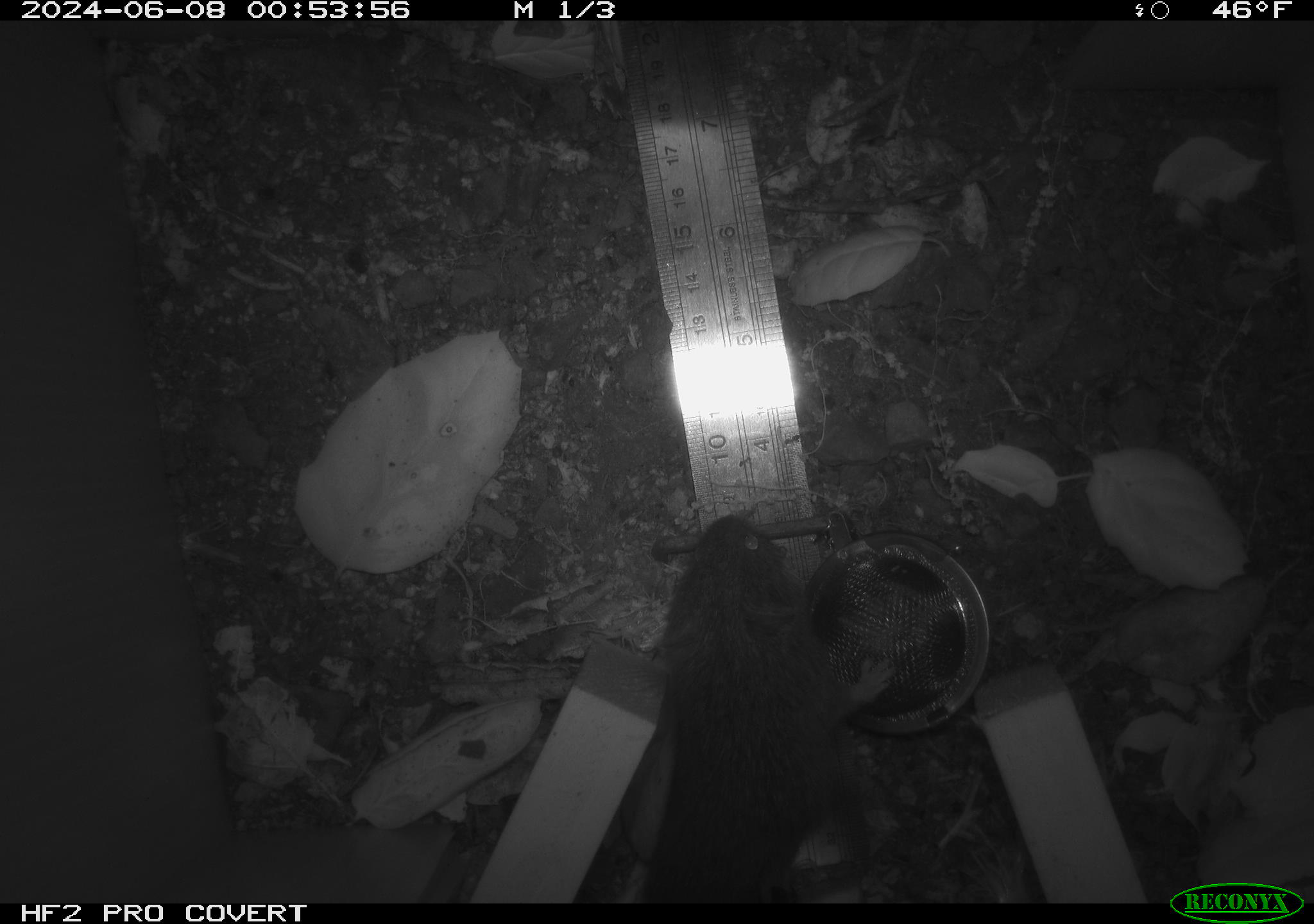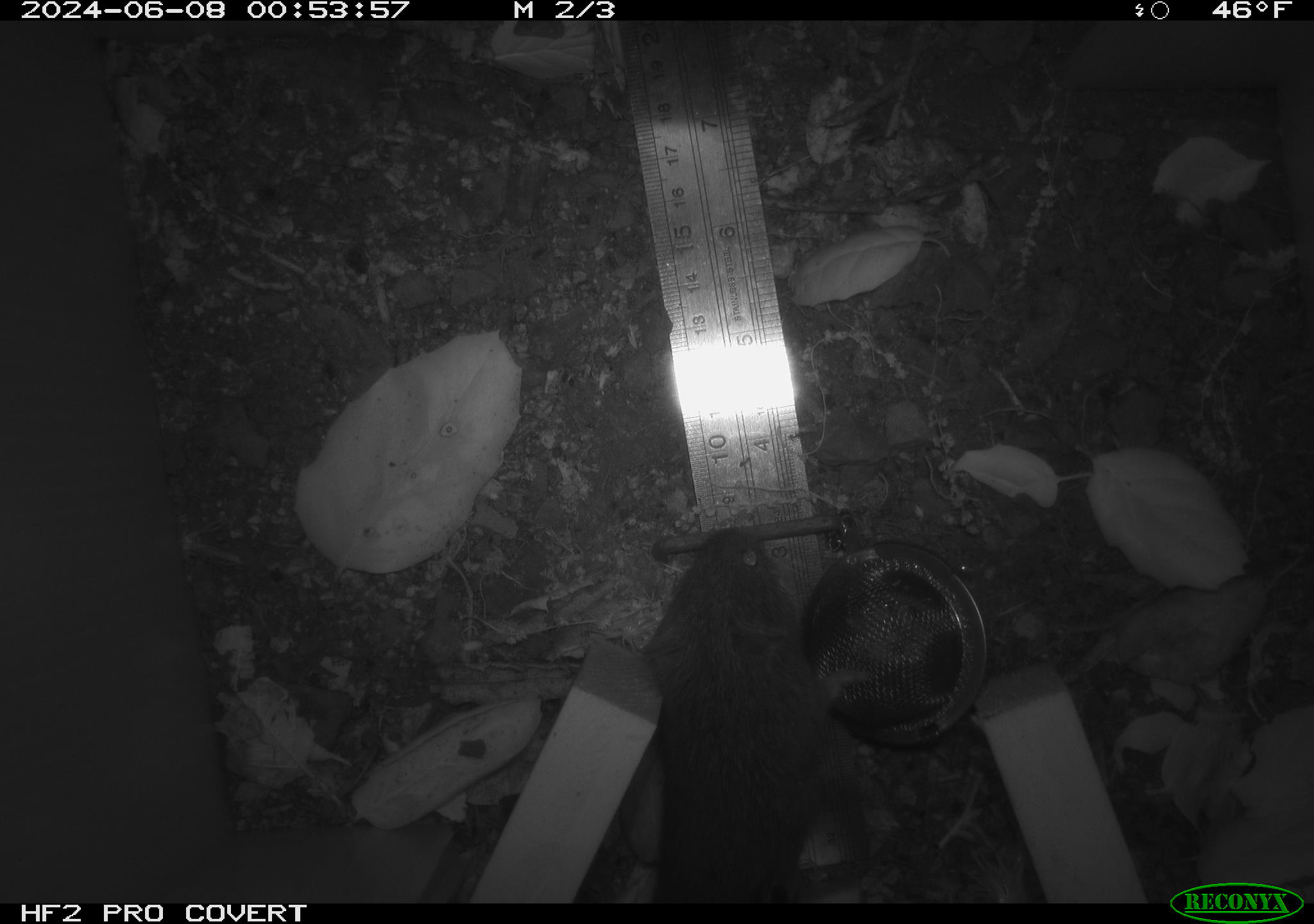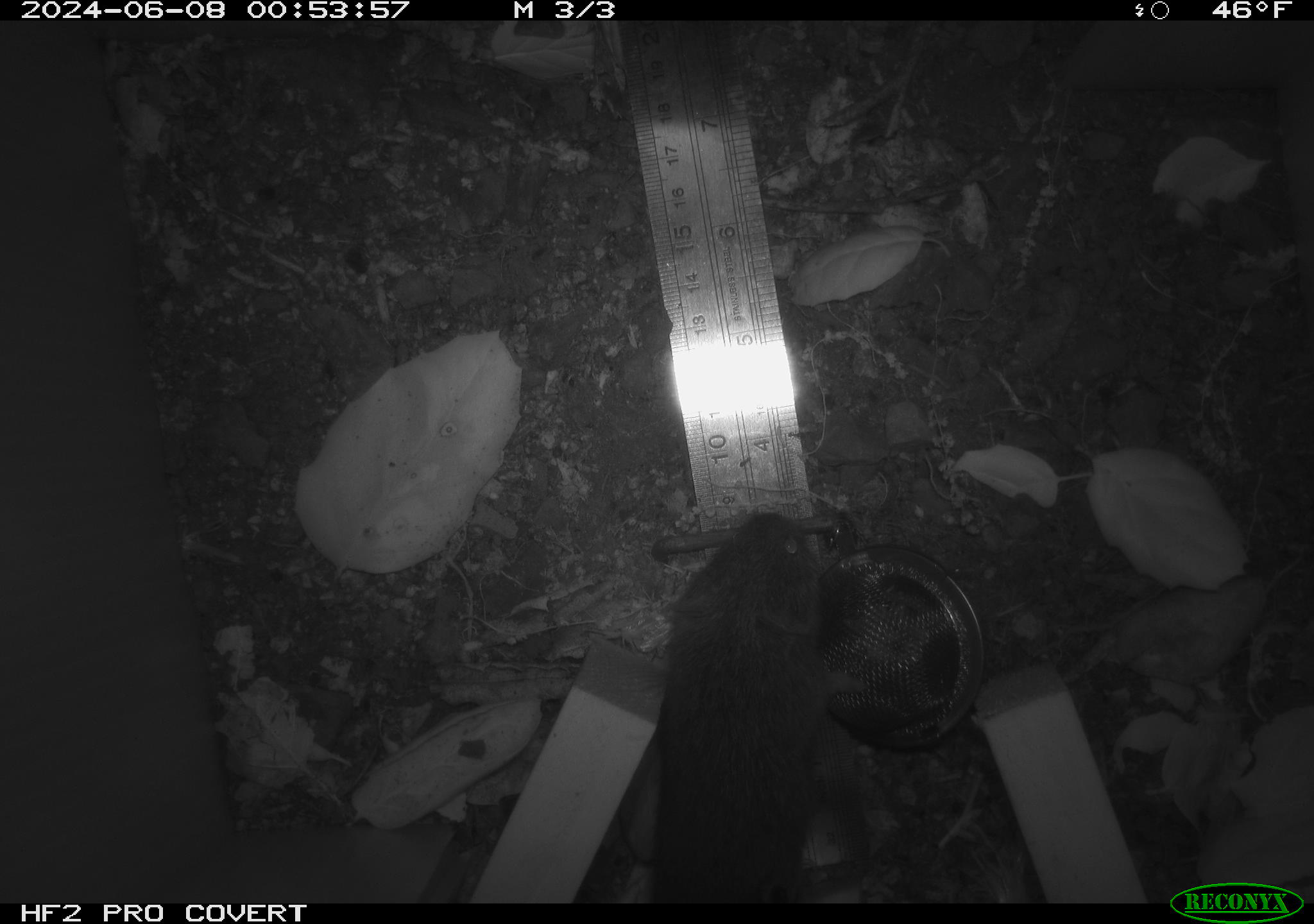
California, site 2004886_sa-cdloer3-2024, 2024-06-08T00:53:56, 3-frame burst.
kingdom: Animalia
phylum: Chordata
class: Mammalia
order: Rodentia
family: Cricetidae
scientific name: Arvicolinae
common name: voles, lemmings, and muskrats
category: arvicolinae subfamily